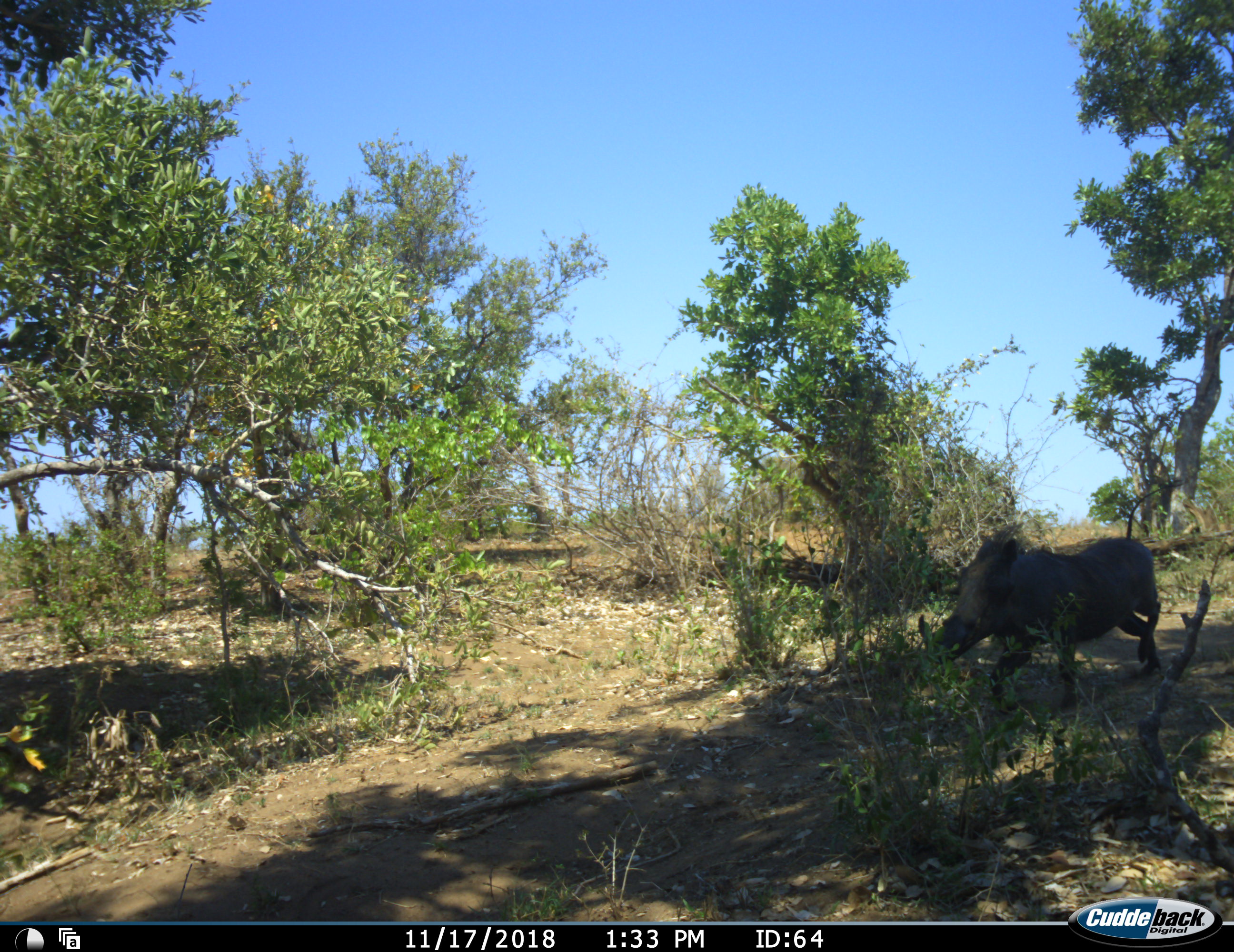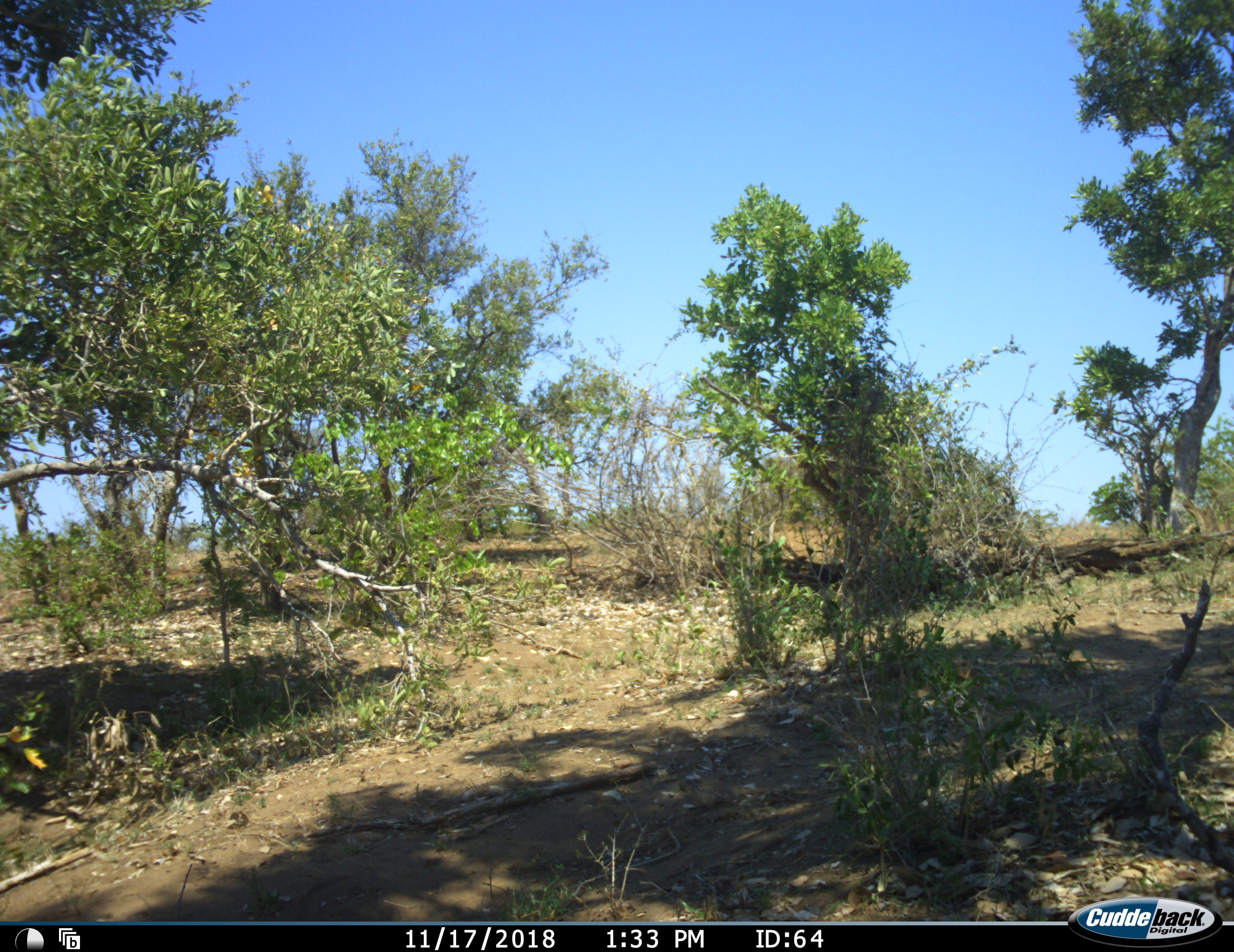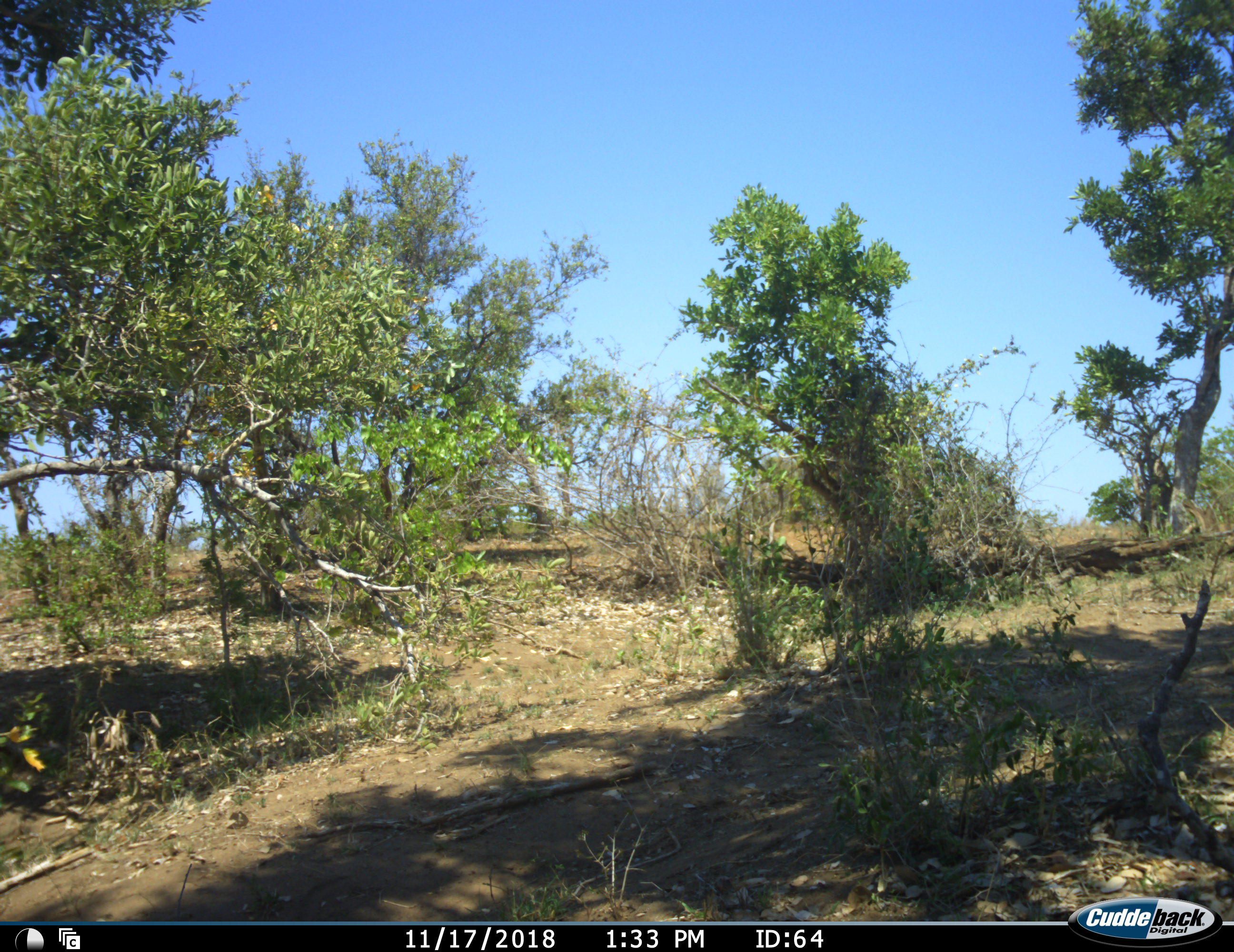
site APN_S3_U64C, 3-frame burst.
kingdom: Animalia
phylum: Chordata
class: Mammalia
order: Artiodactyla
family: Suidae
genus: Phacochoerus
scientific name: Phacochoerus africanus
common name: warthog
Warthog (Phacochoerus africanus), count 1. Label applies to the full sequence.